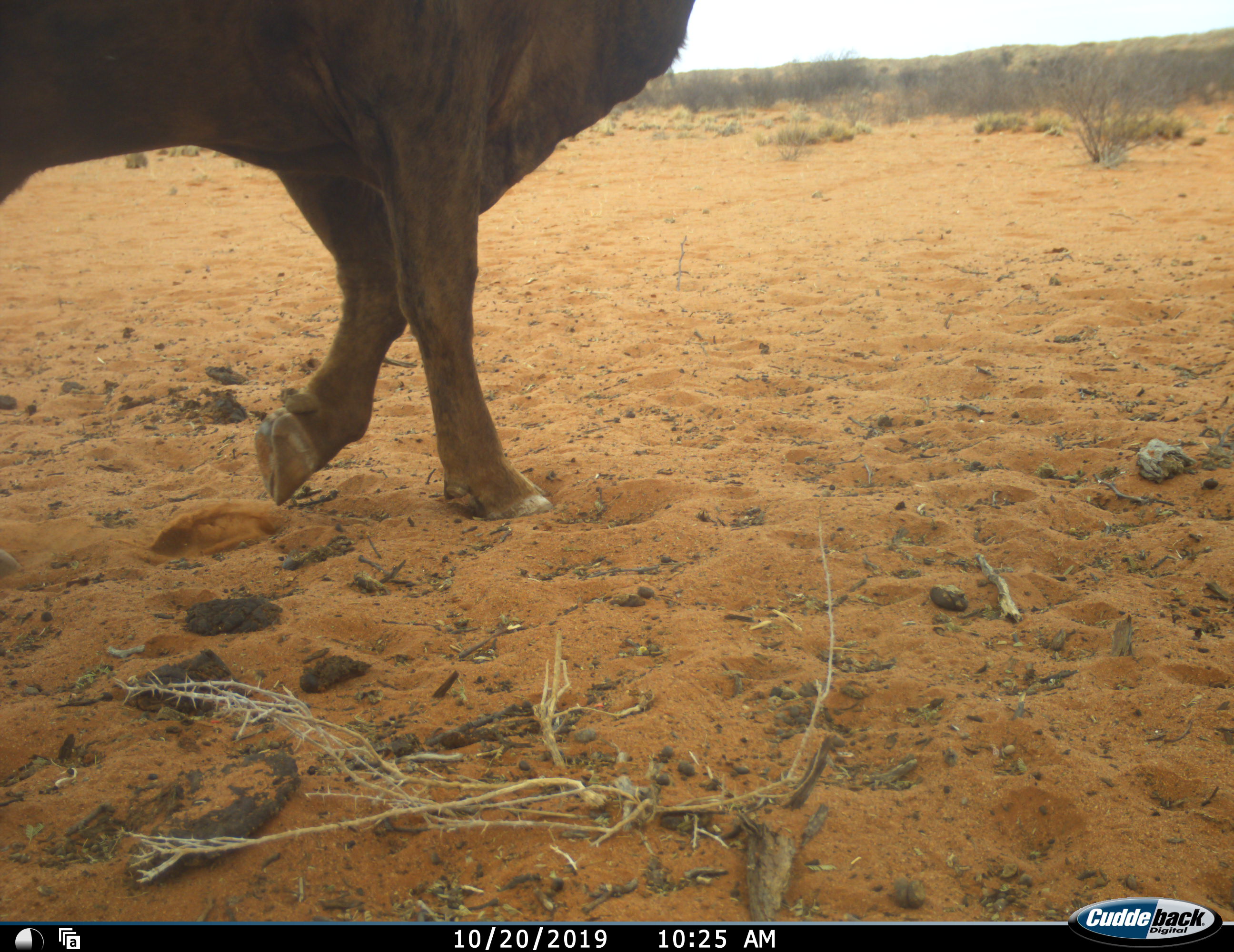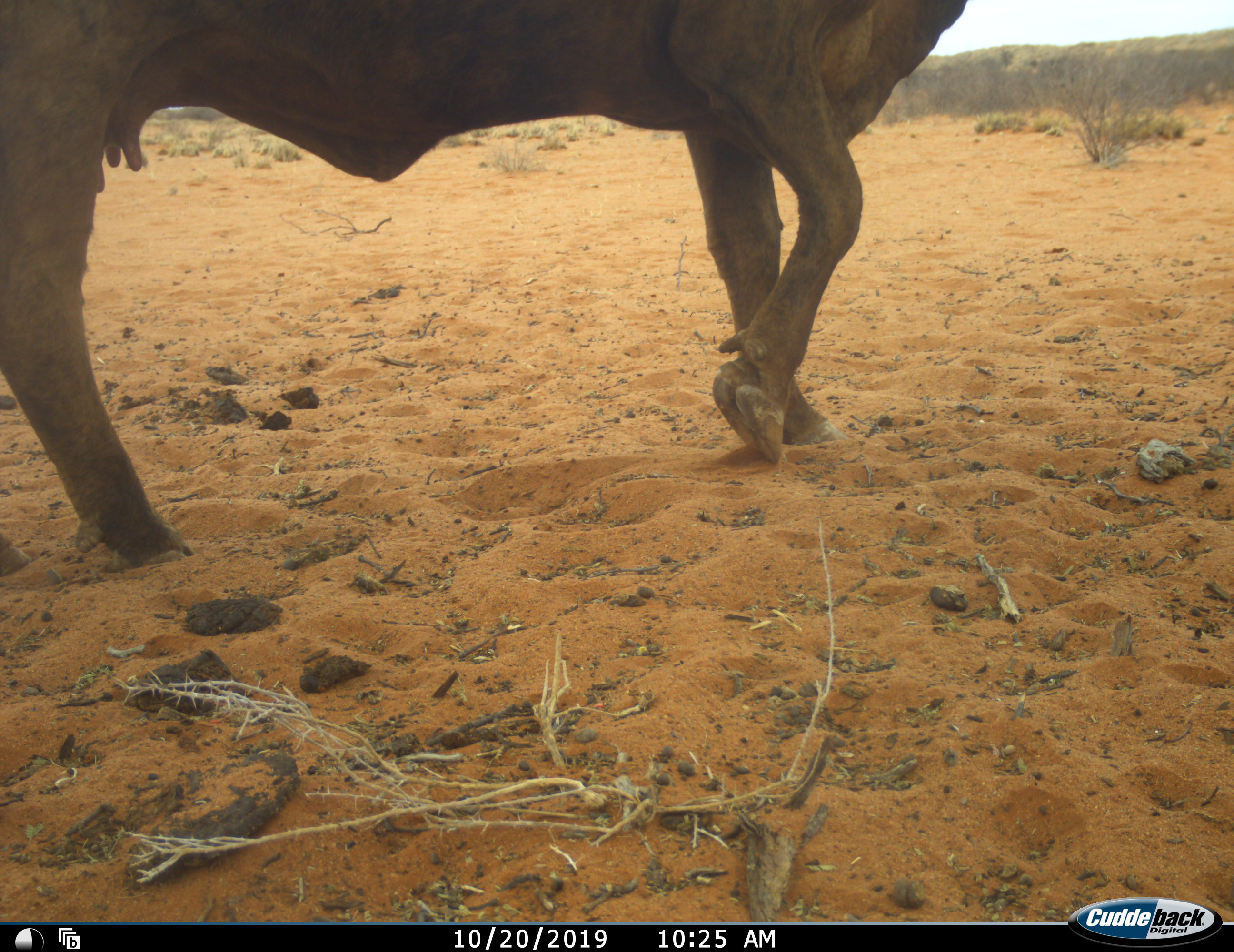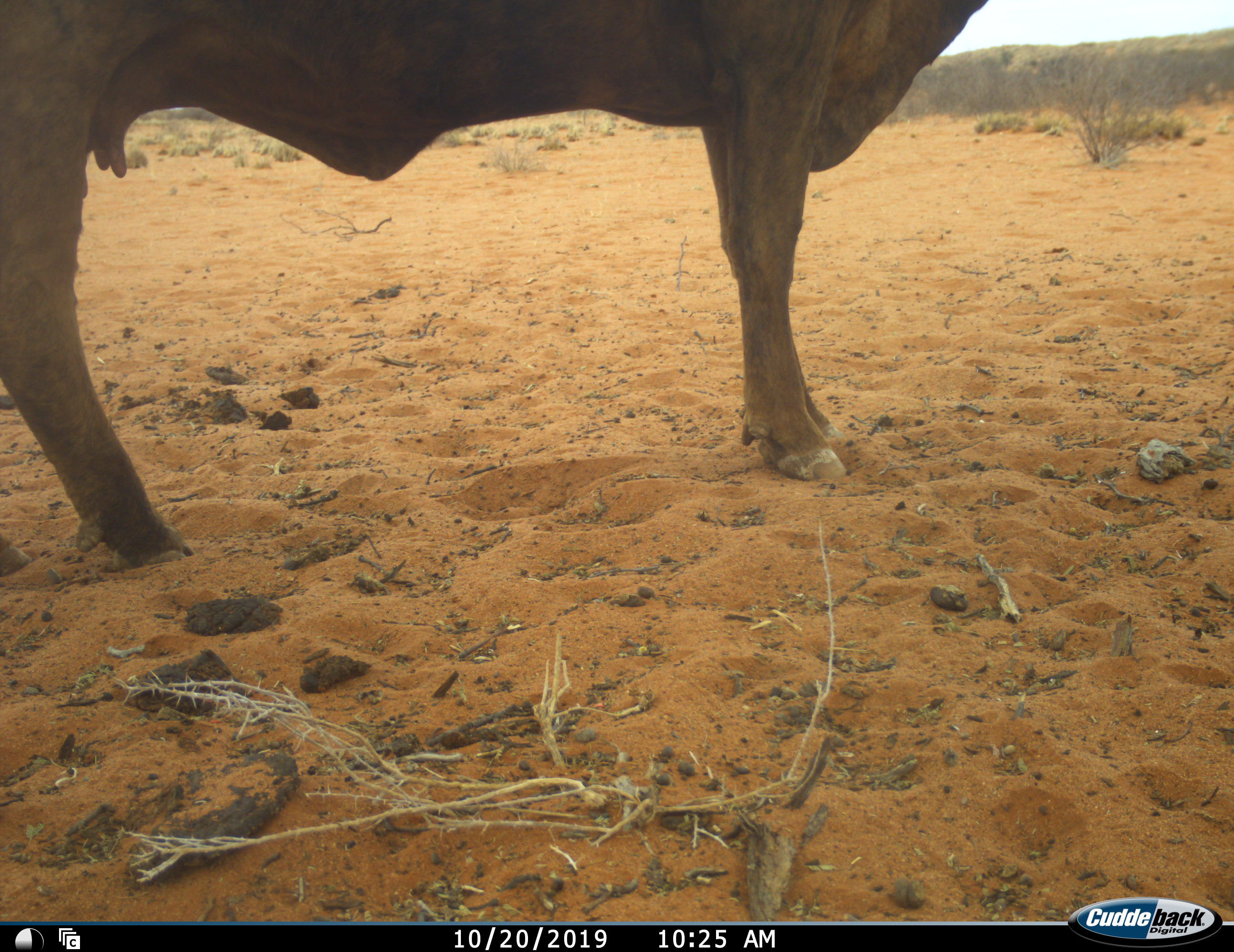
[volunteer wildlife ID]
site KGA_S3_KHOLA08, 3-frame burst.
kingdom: Animalia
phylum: Chordata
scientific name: Vertebrata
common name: domestic animal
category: domesticanimal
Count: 1.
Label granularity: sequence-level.